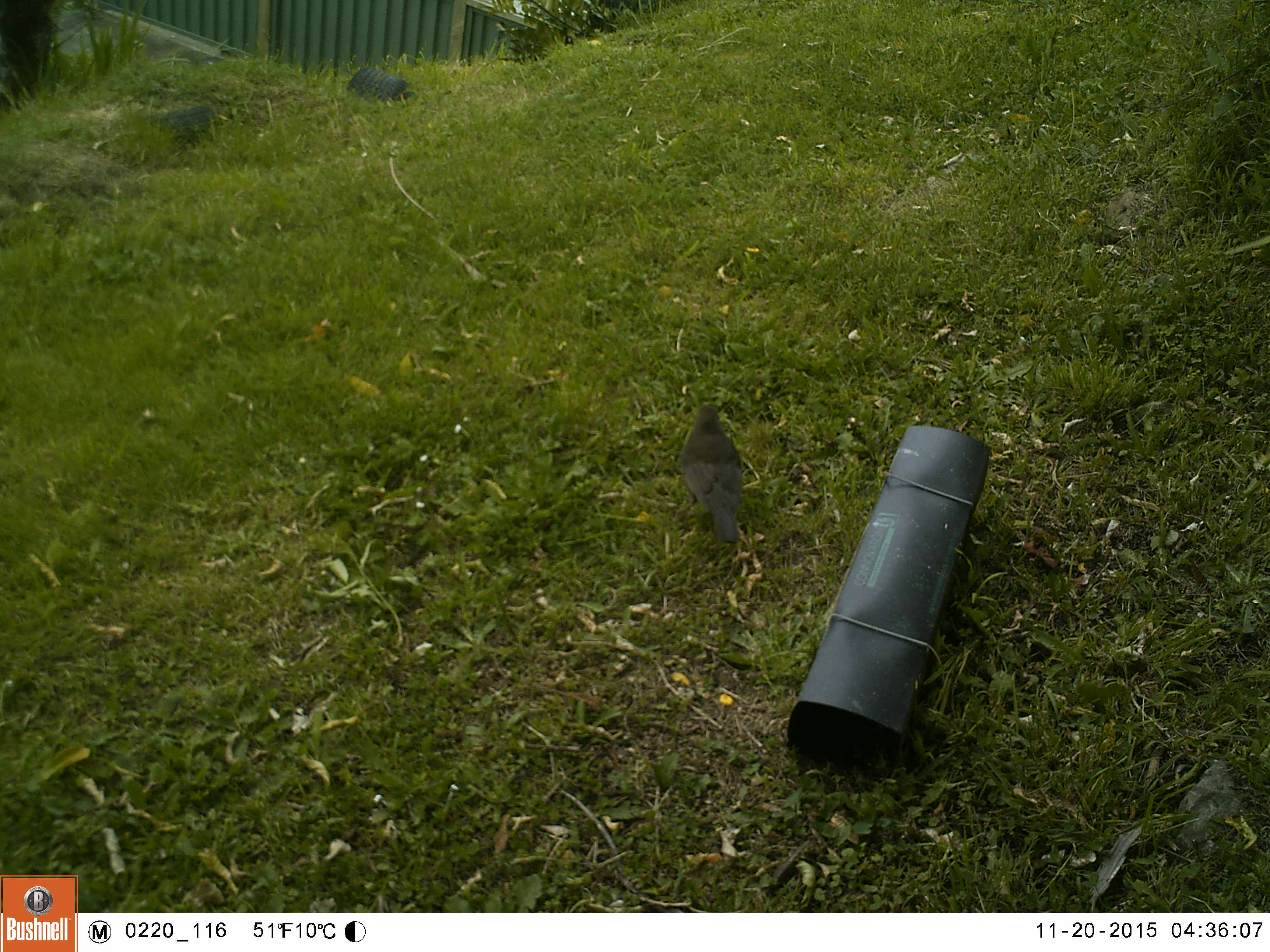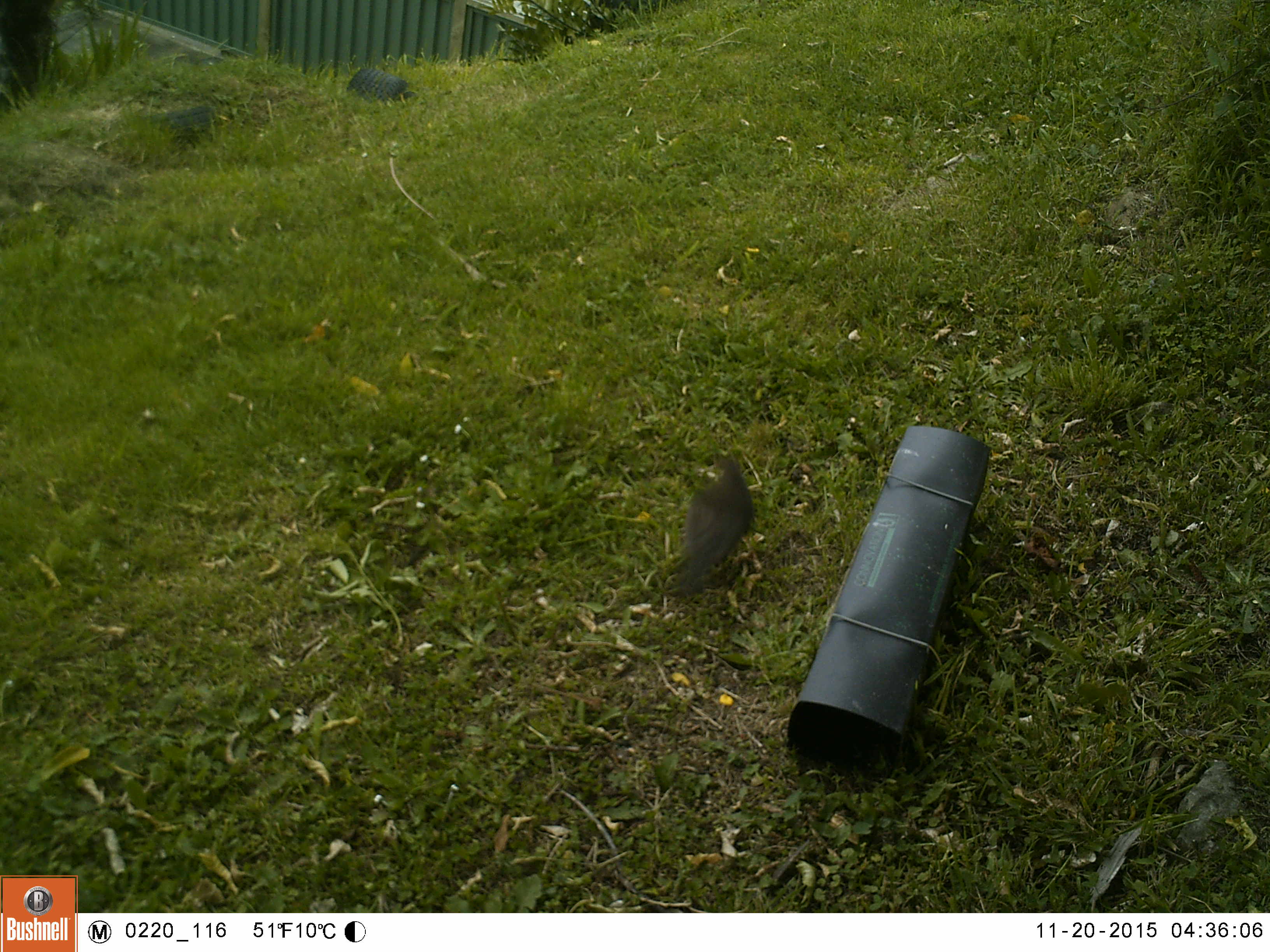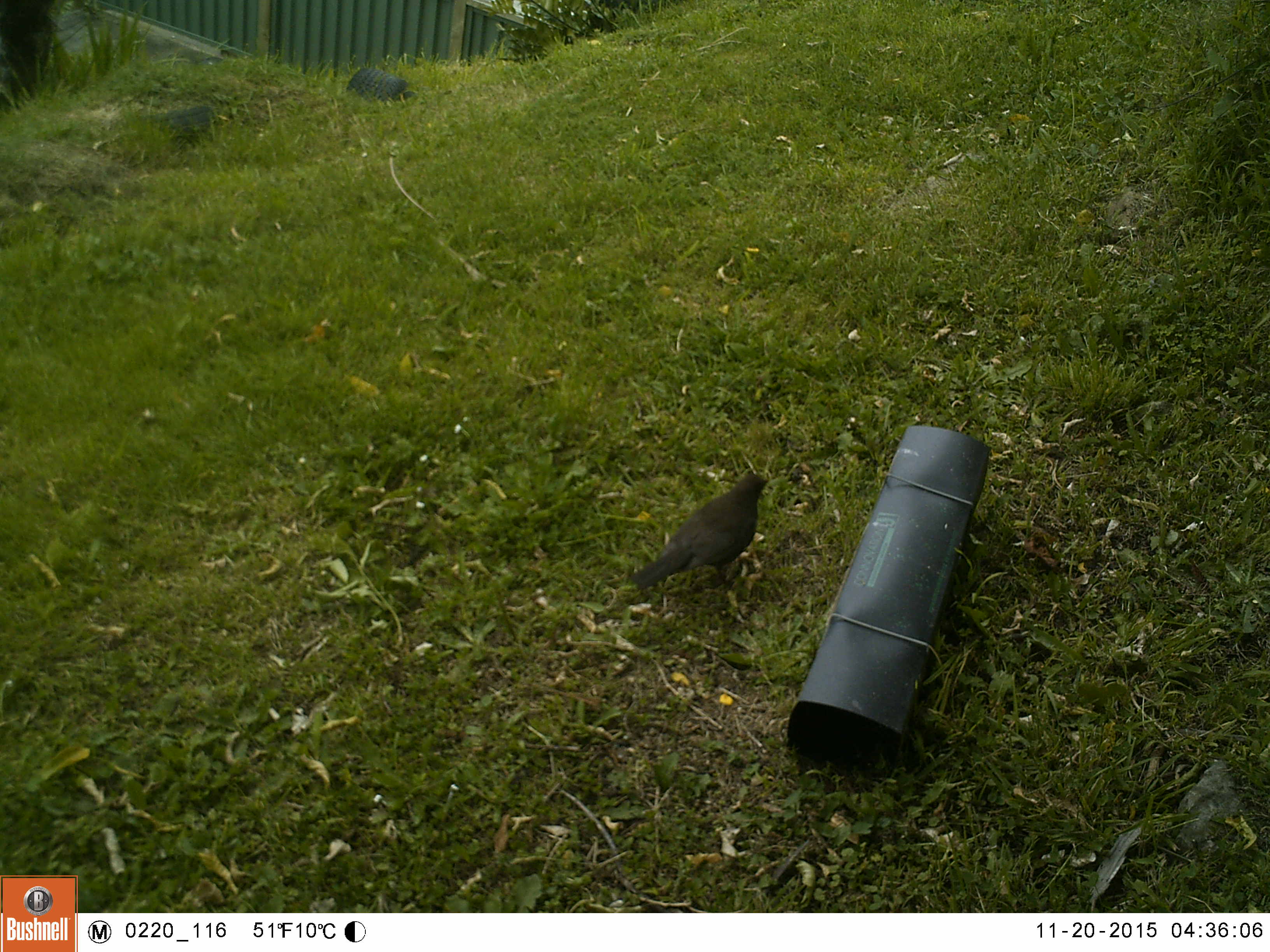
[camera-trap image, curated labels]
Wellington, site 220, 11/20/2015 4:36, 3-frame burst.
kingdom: Animalia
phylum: Chordata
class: Aves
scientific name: Aves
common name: bird